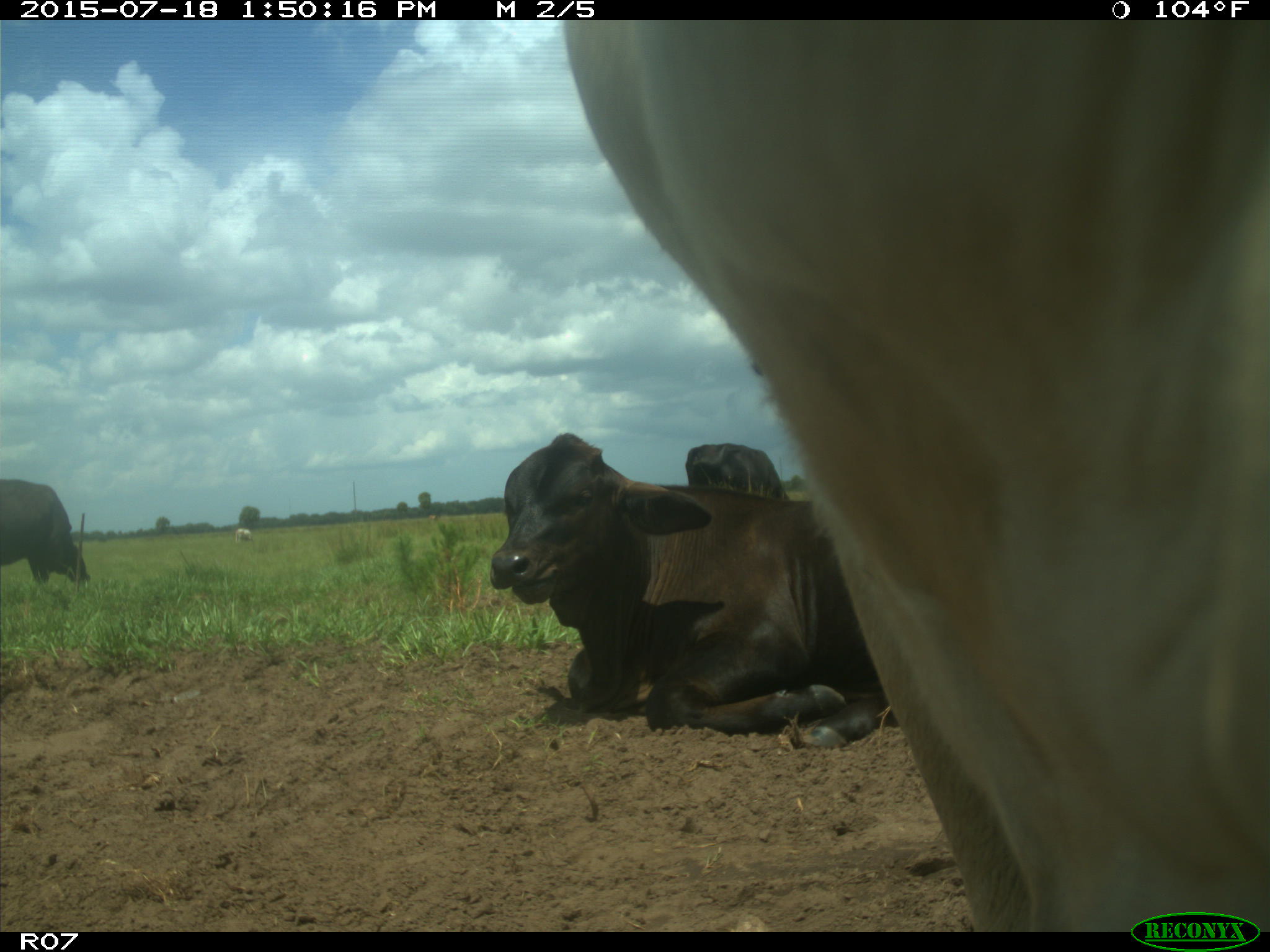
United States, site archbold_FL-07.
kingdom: Animalia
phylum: Chordata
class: Mammalia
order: Artiodactyla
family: Bovidae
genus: Bos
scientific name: Bos taurus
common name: domestic cow